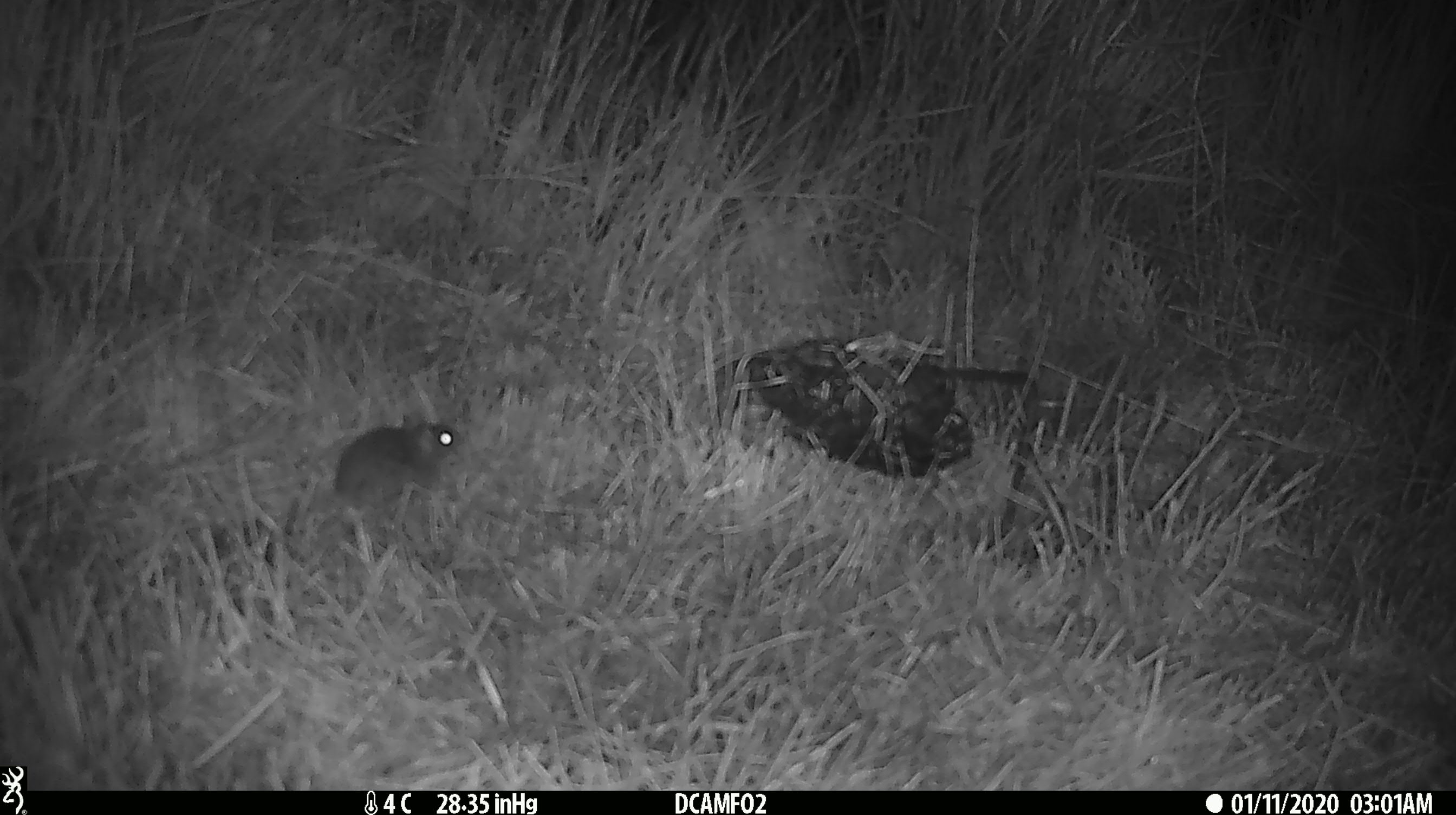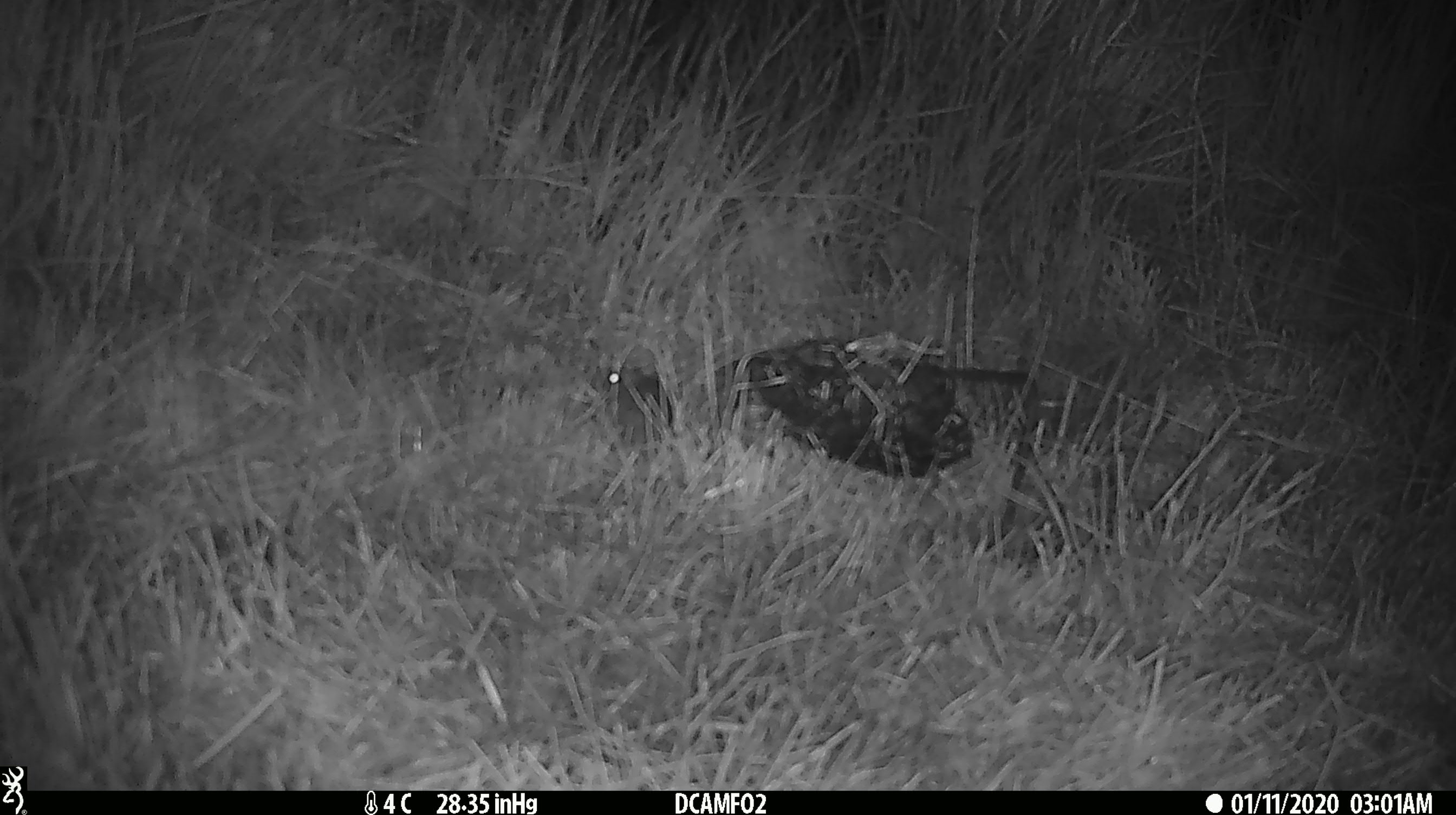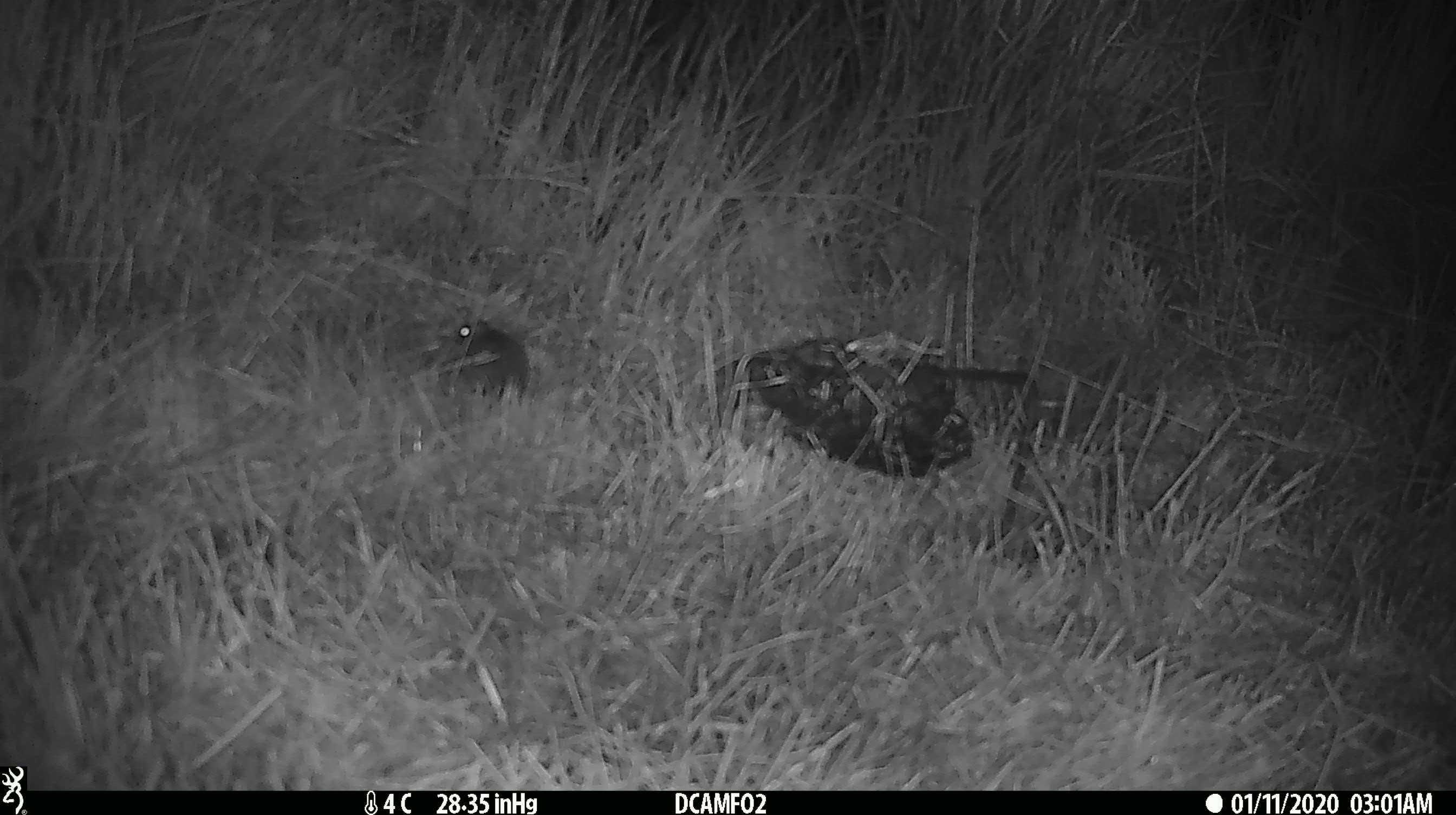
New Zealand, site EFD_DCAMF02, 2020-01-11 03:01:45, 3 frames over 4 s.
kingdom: Animalia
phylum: Chordata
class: Mammalia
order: Rodentia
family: Muridae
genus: Mus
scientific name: Mus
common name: mouse